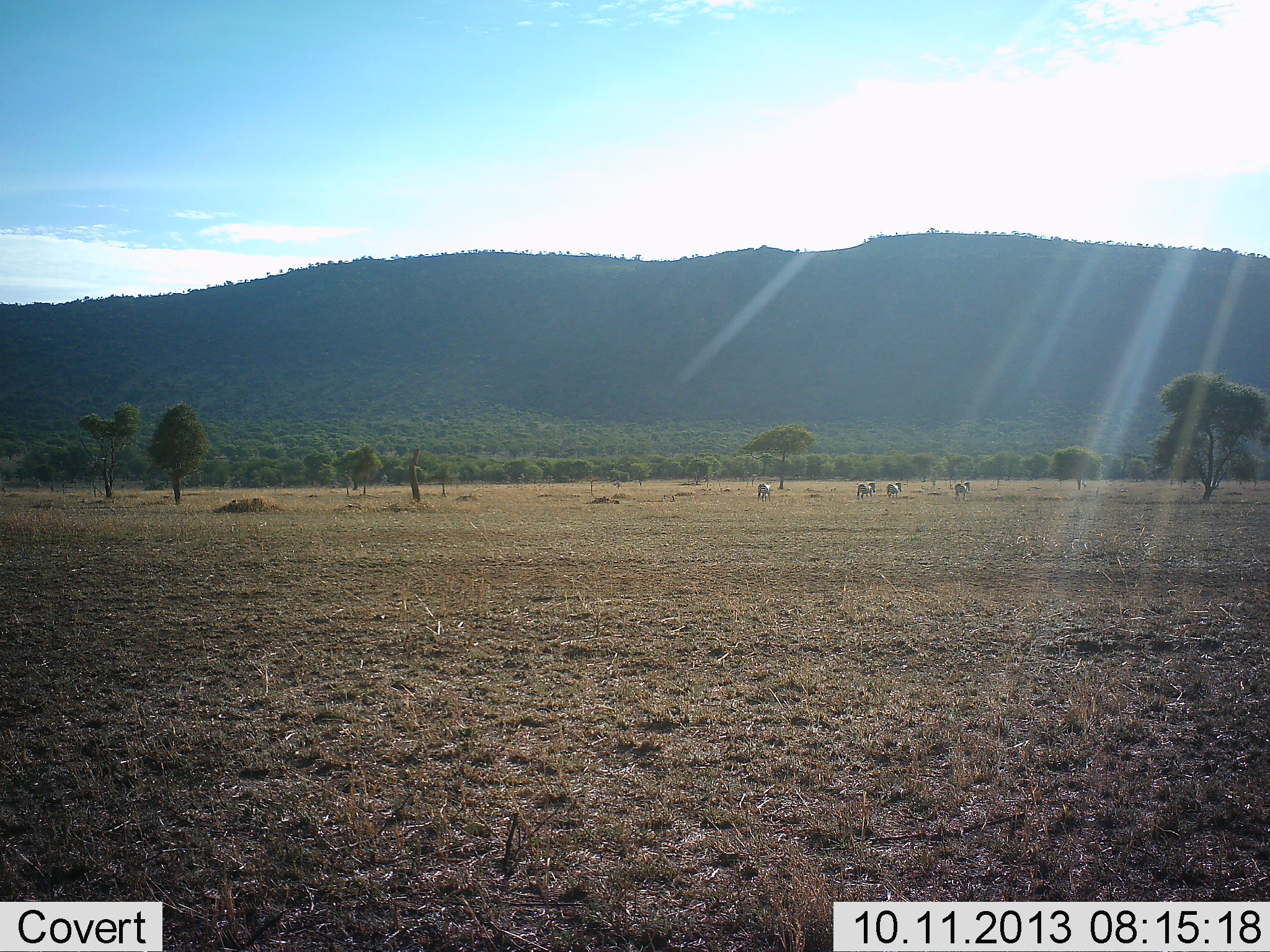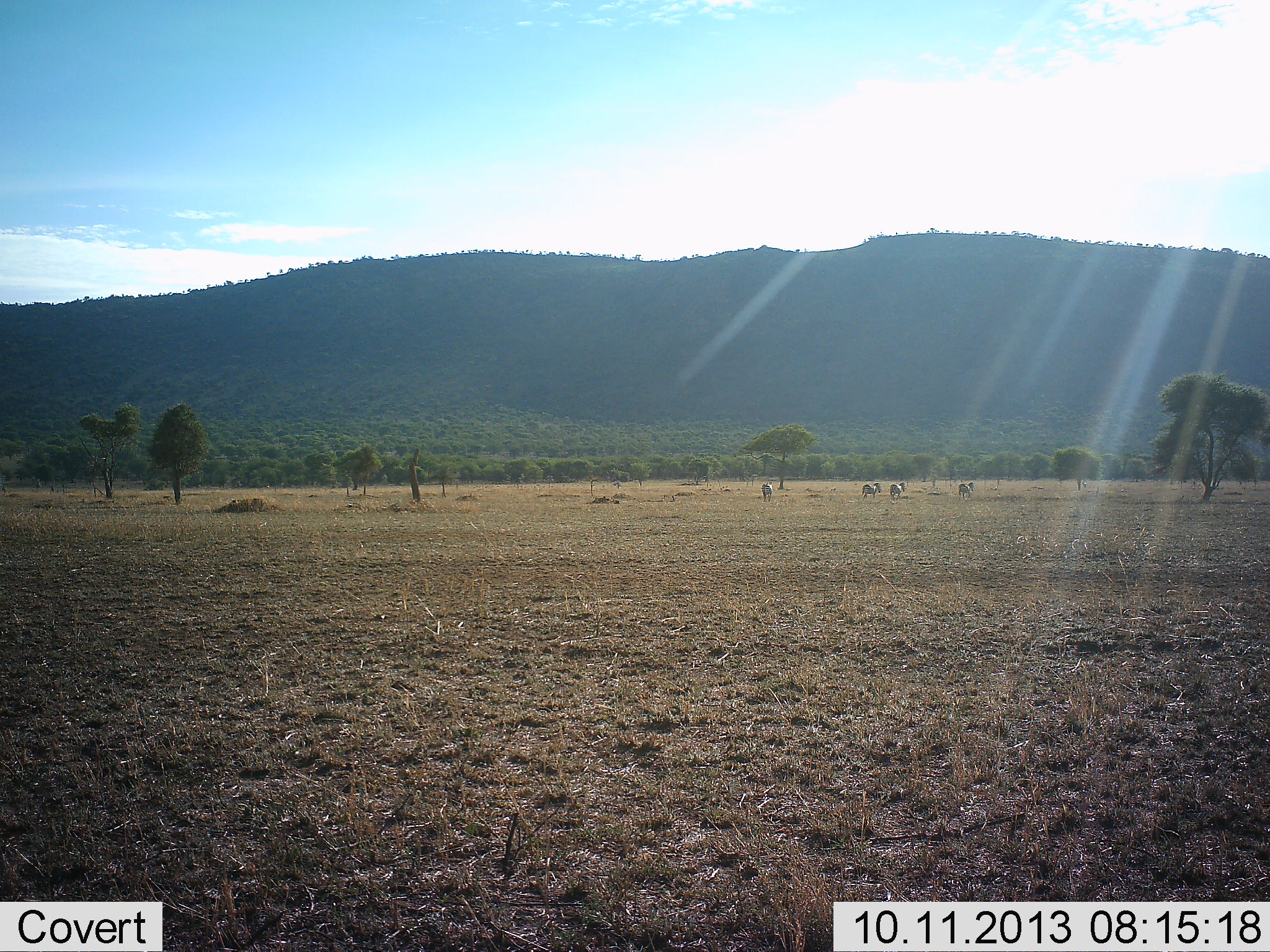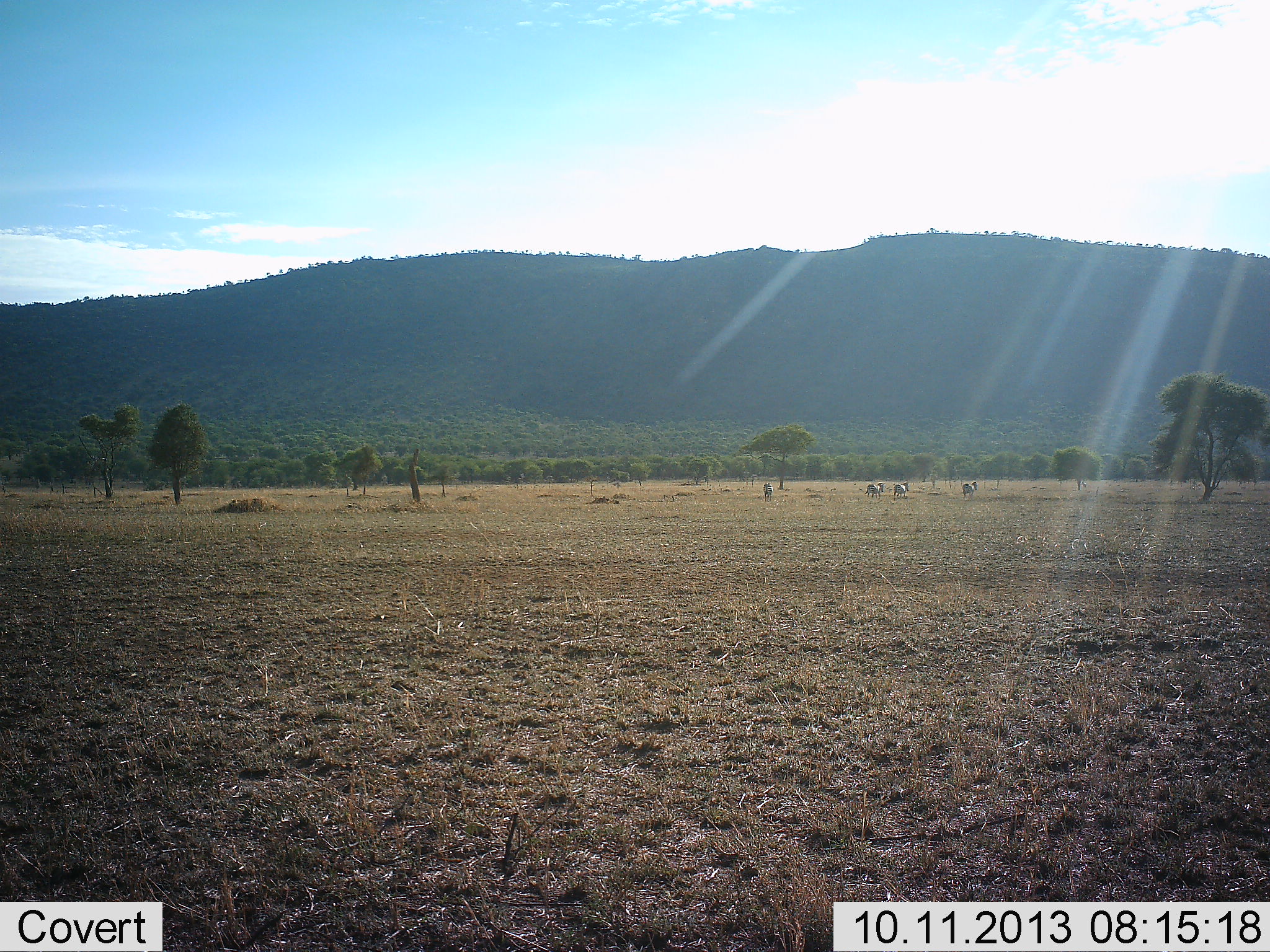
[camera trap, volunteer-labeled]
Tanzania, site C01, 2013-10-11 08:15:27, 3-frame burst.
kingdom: Animalia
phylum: Chordata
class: Mammalia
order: Perissodactyla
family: Equidae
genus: Equus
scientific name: Equus quagga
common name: plains zebra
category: zebra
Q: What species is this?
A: Zebra (plains zebra) (Equus quagga).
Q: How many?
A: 4.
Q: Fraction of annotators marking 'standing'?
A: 0%.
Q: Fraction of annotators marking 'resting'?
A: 0%.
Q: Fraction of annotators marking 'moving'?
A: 100%.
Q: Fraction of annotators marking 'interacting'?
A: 0%.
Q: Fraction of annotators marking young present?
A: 0%.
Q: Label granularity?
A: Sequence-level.